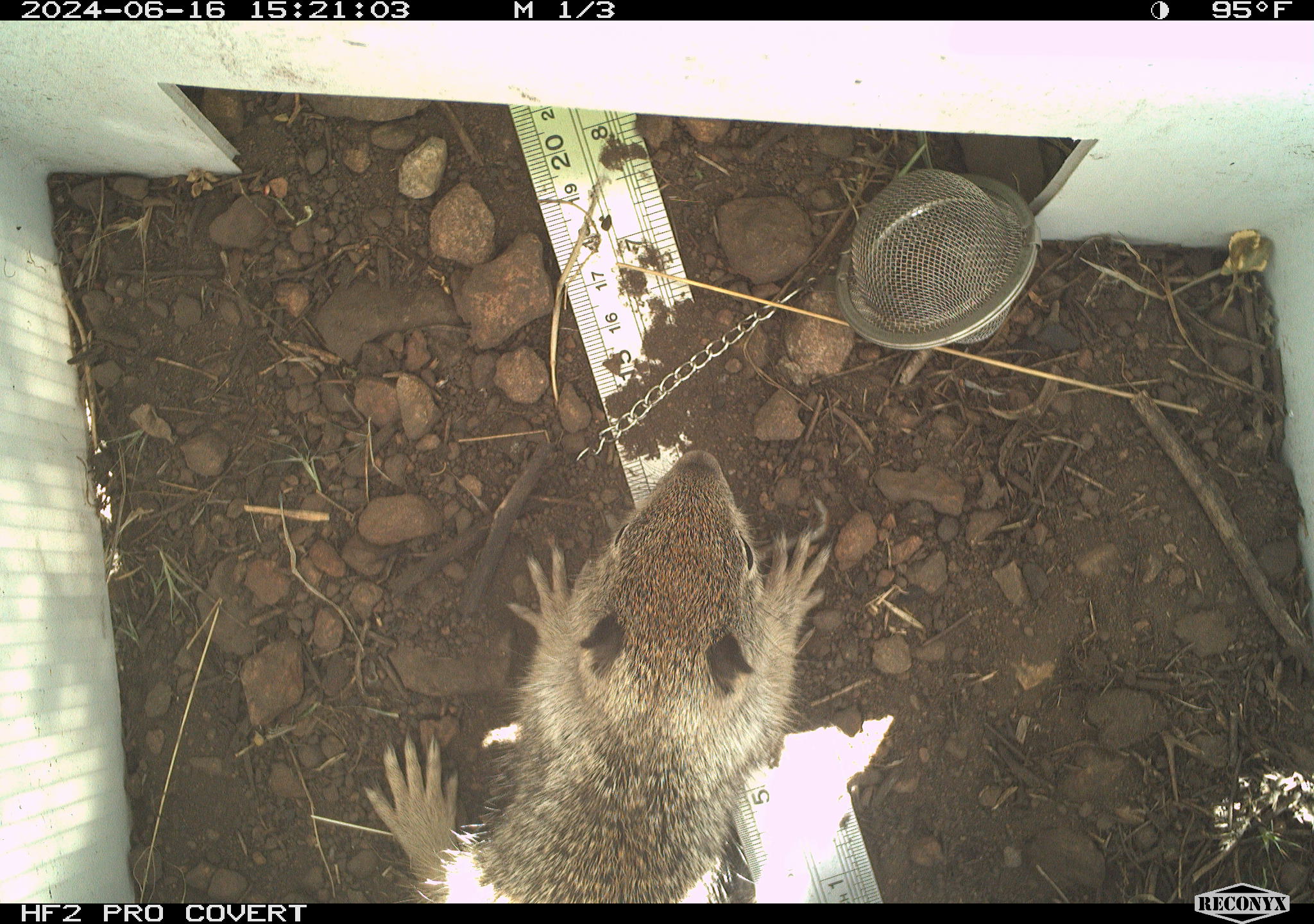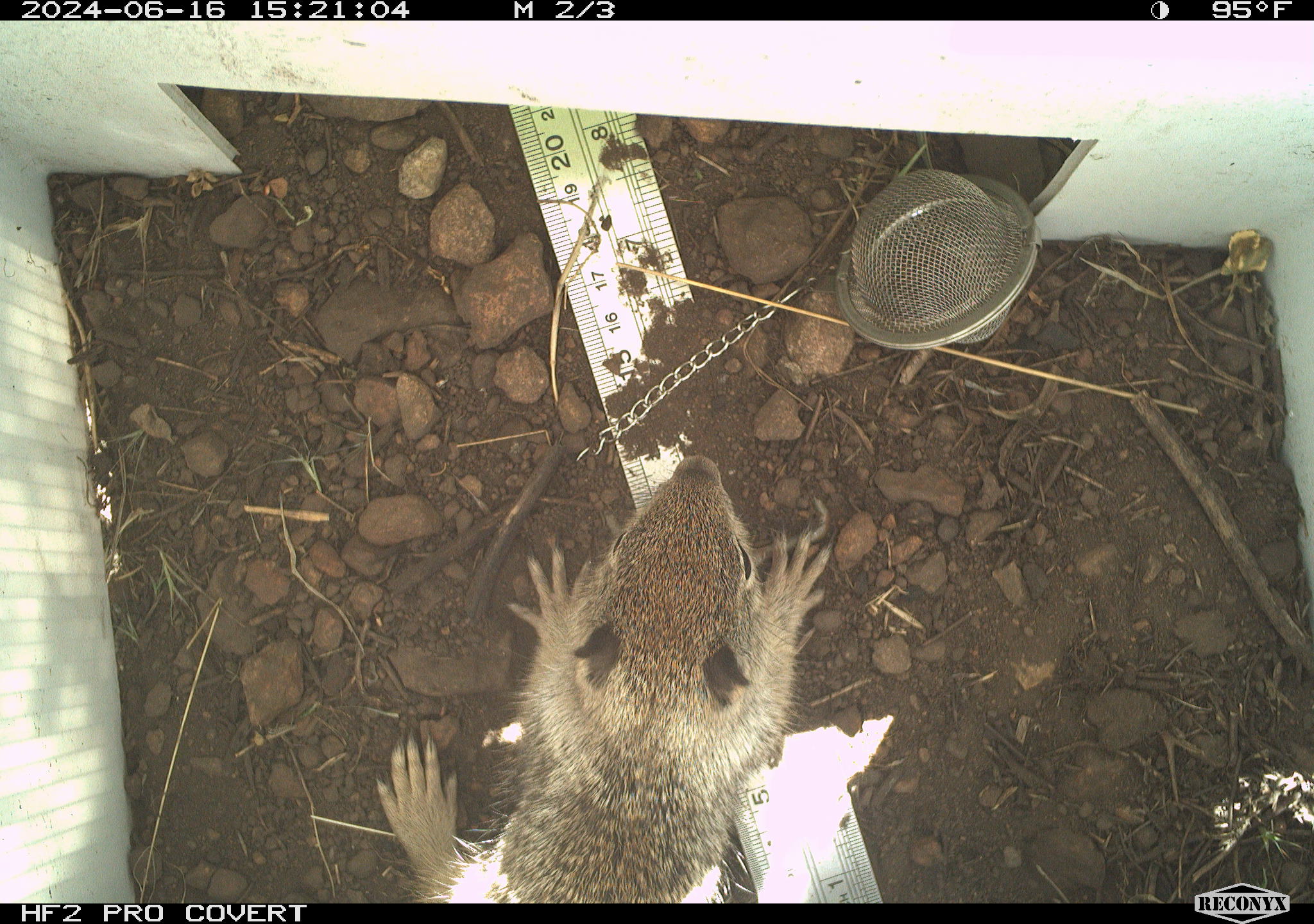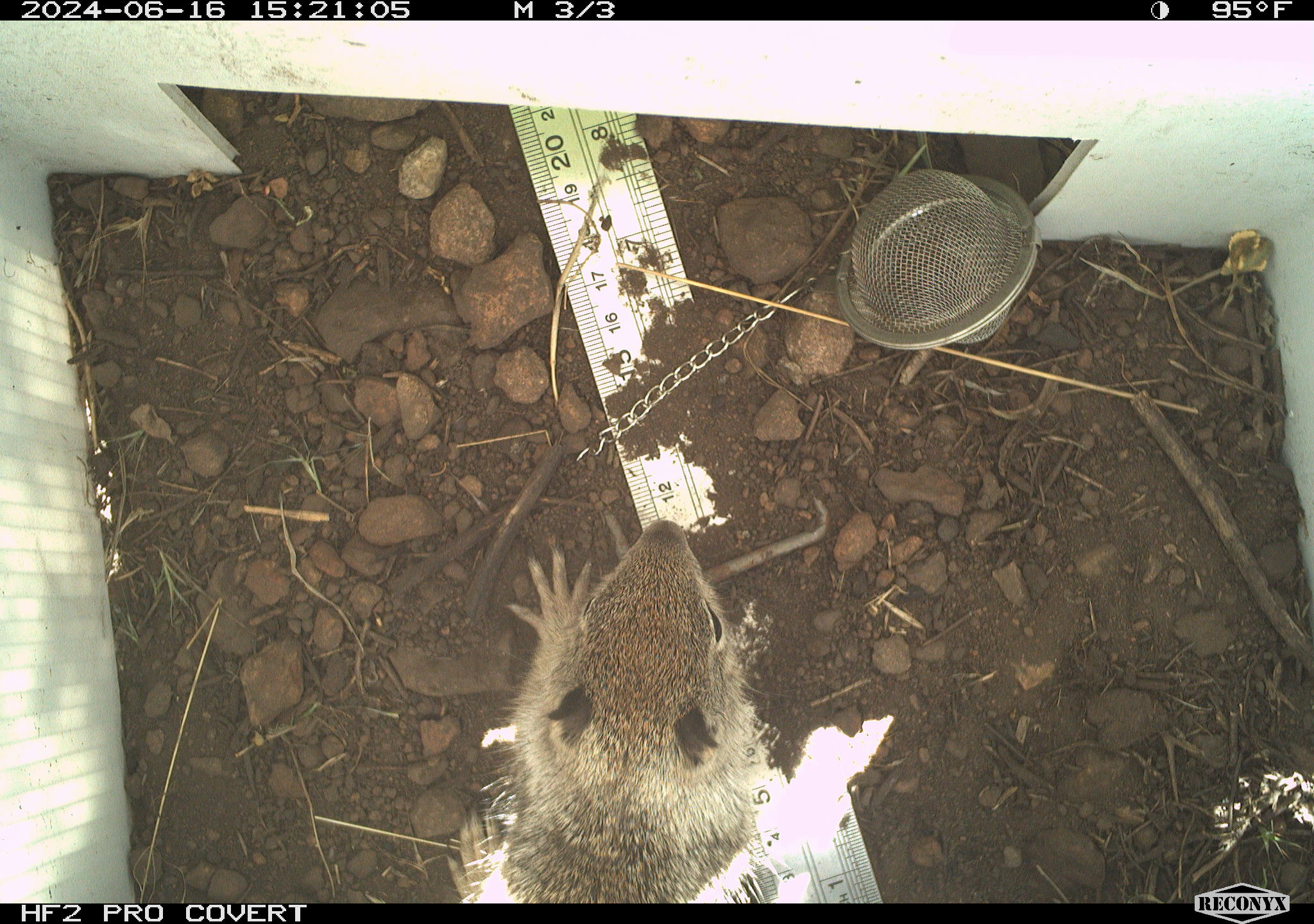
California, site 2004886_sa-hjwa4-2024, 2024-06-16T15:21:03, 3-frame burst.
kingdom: Animalia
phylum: Chordata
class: Mammalia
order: Rodentia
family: Sciuridae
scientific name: Sciuridae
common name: squirrels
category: sciuridae family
Sciuridae family (squirrels) (Sciuridae).